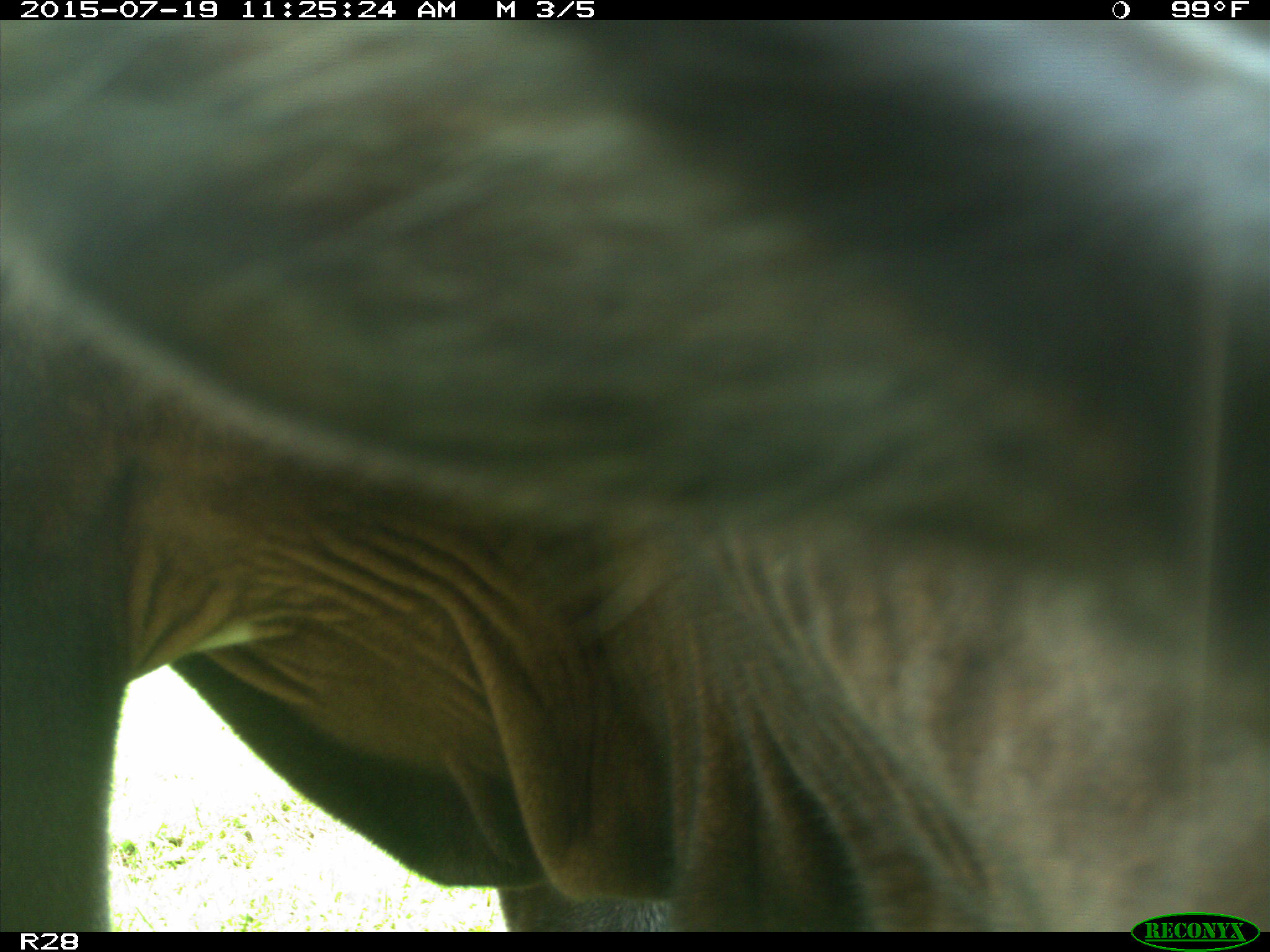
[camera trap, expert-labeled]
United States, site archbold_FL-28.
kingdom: Animalia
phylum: Chordata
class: Mammalia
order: Artiodactyla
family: Bovidae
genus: Bos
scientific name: Bos taurus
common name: domestic cow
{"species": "Bos taurus (domestic cow)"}